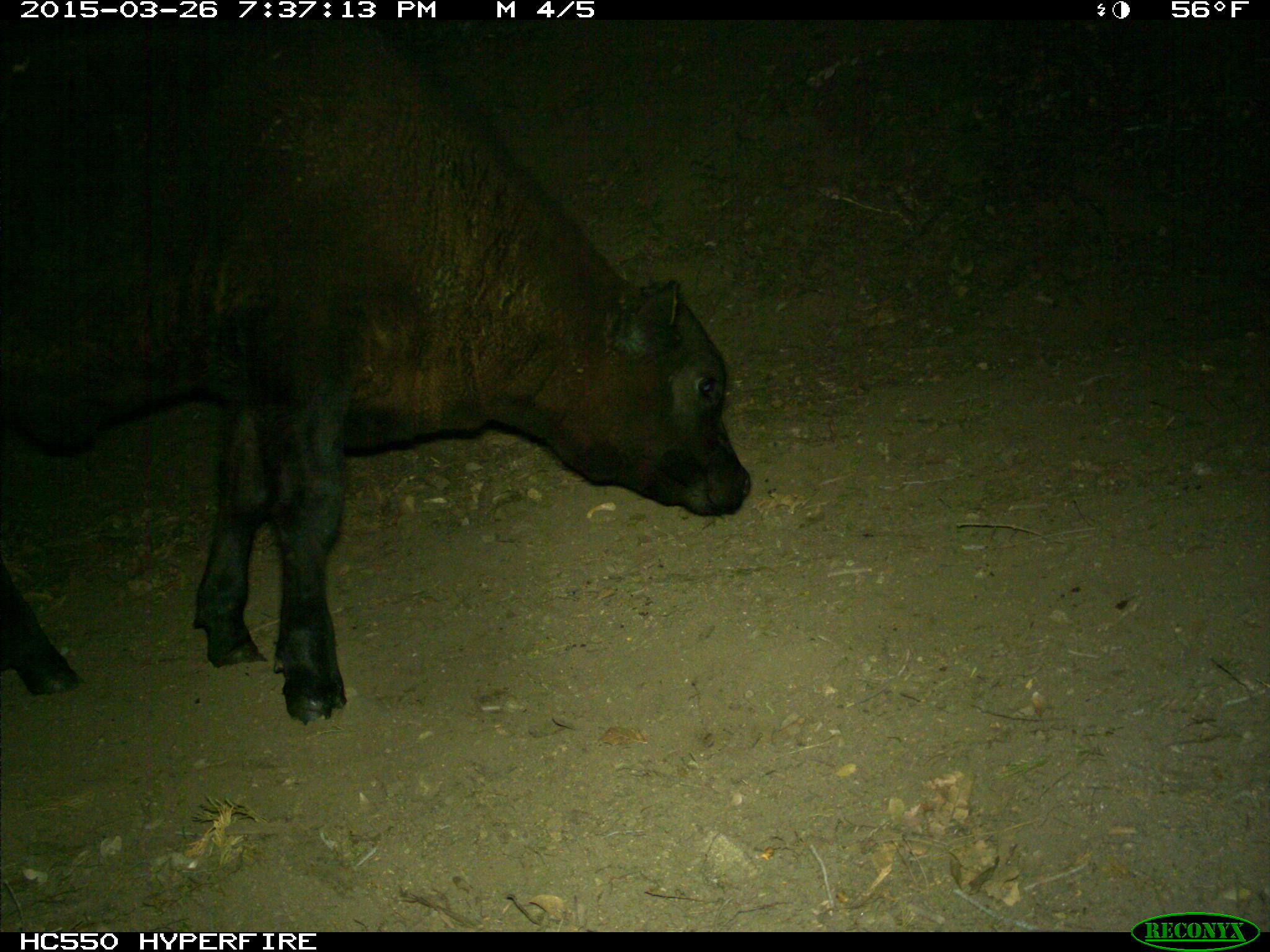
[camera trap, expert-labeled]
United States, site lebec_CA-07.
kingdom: Animalia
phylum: Chordata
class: Mammalia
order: Artiodactyla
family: Bovidae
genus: Bos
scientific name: Bos taurus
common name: domestic cow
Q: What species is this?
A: Bos taurus (domestic cow).